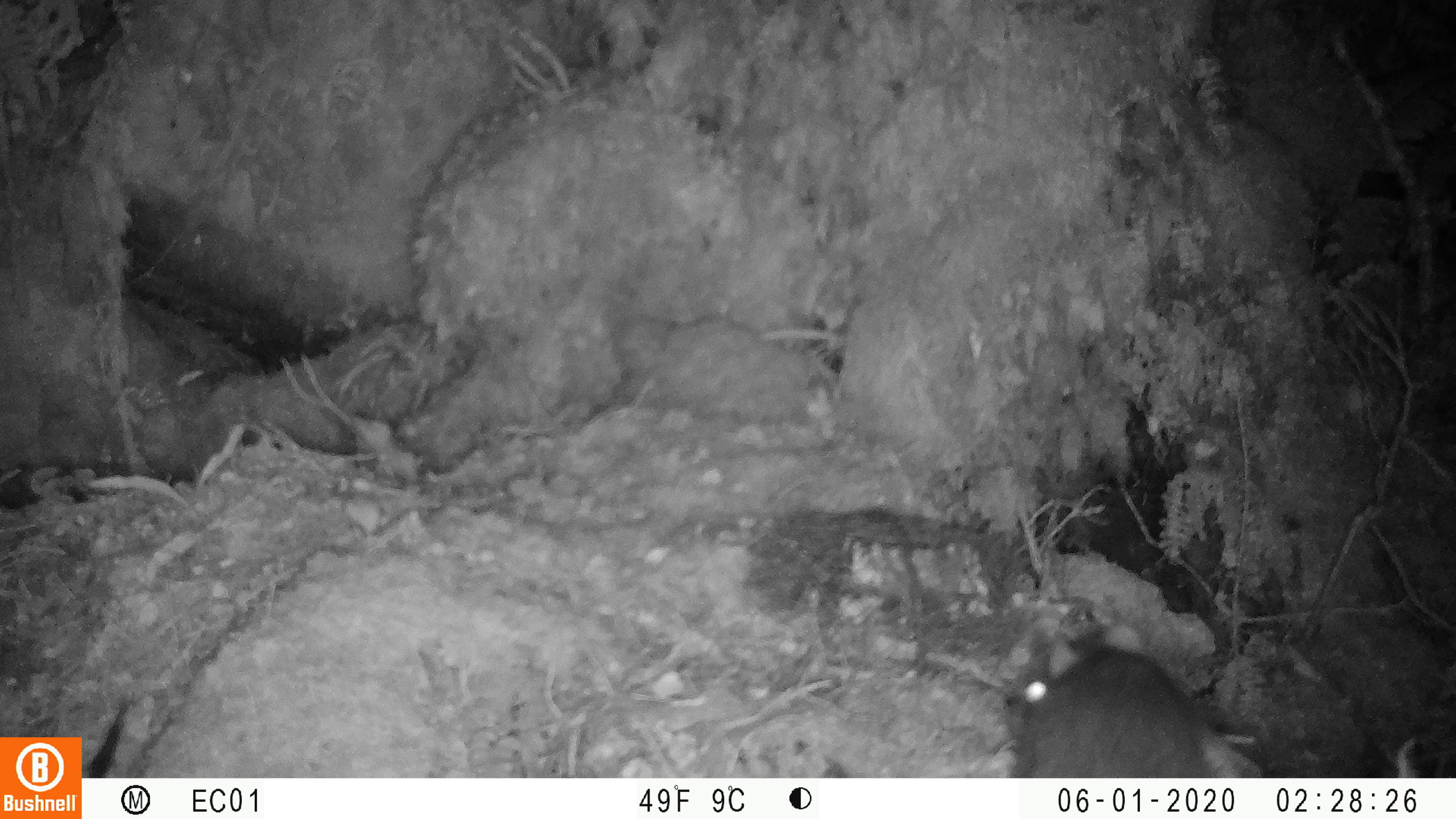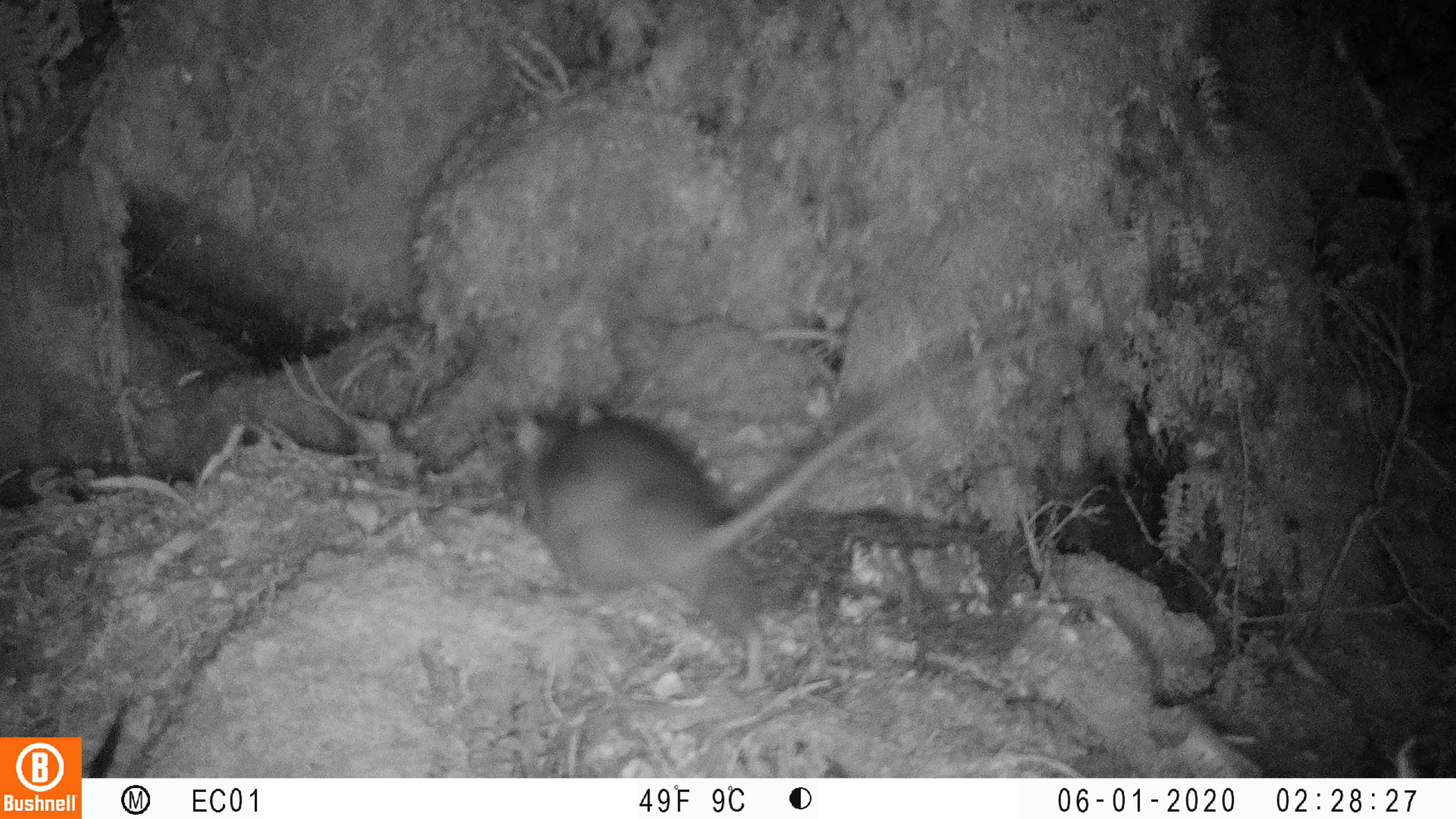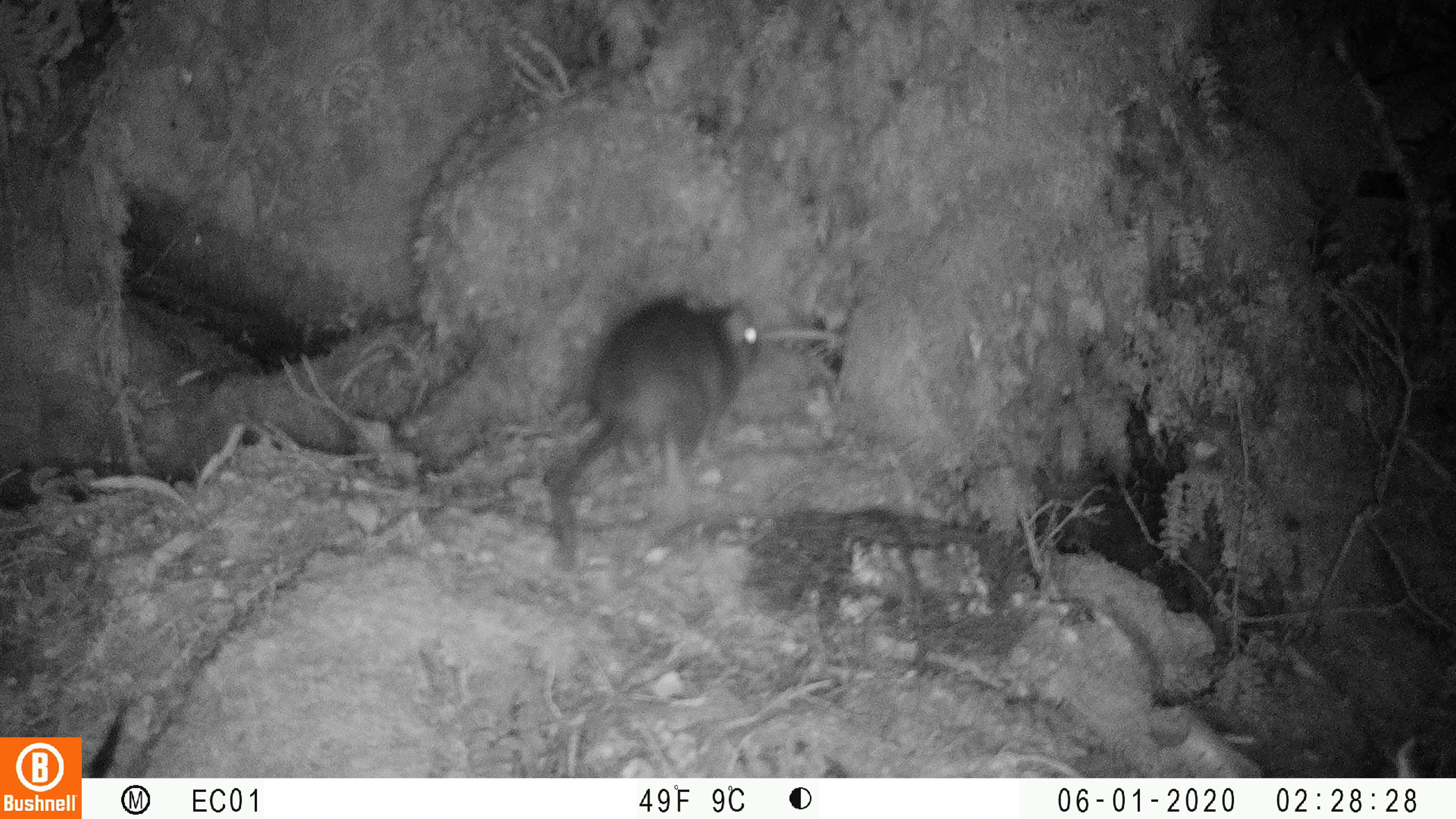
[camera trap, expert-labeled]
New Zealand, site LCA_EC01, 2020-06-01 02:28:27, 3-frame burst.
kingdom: Animalia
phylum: Chordata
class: Mammalia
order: Rodentia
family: Muridae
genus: Rattus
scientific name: Rattus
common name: rat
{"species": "rat (Rattus)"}